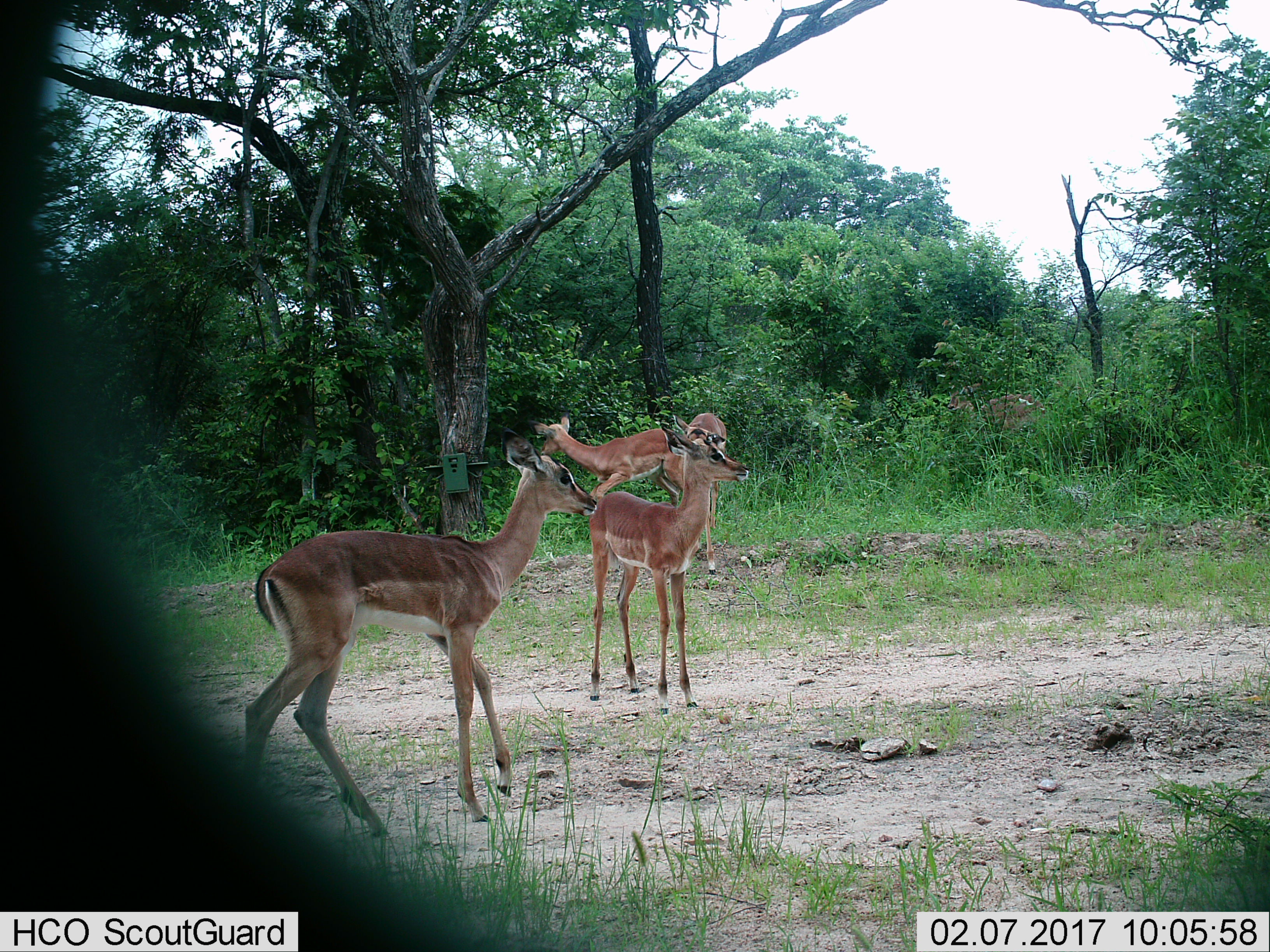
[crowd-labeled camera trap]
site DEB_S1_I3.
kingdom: Animalia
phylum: Chordata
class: Mammalia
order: Artiodactyla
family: Bovidae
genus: Aepyceros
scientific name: Aepyceros melampus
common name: impala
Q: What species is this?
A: Impala (Aepyceros melampus).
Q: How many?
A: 4.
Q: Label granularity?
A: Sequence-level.